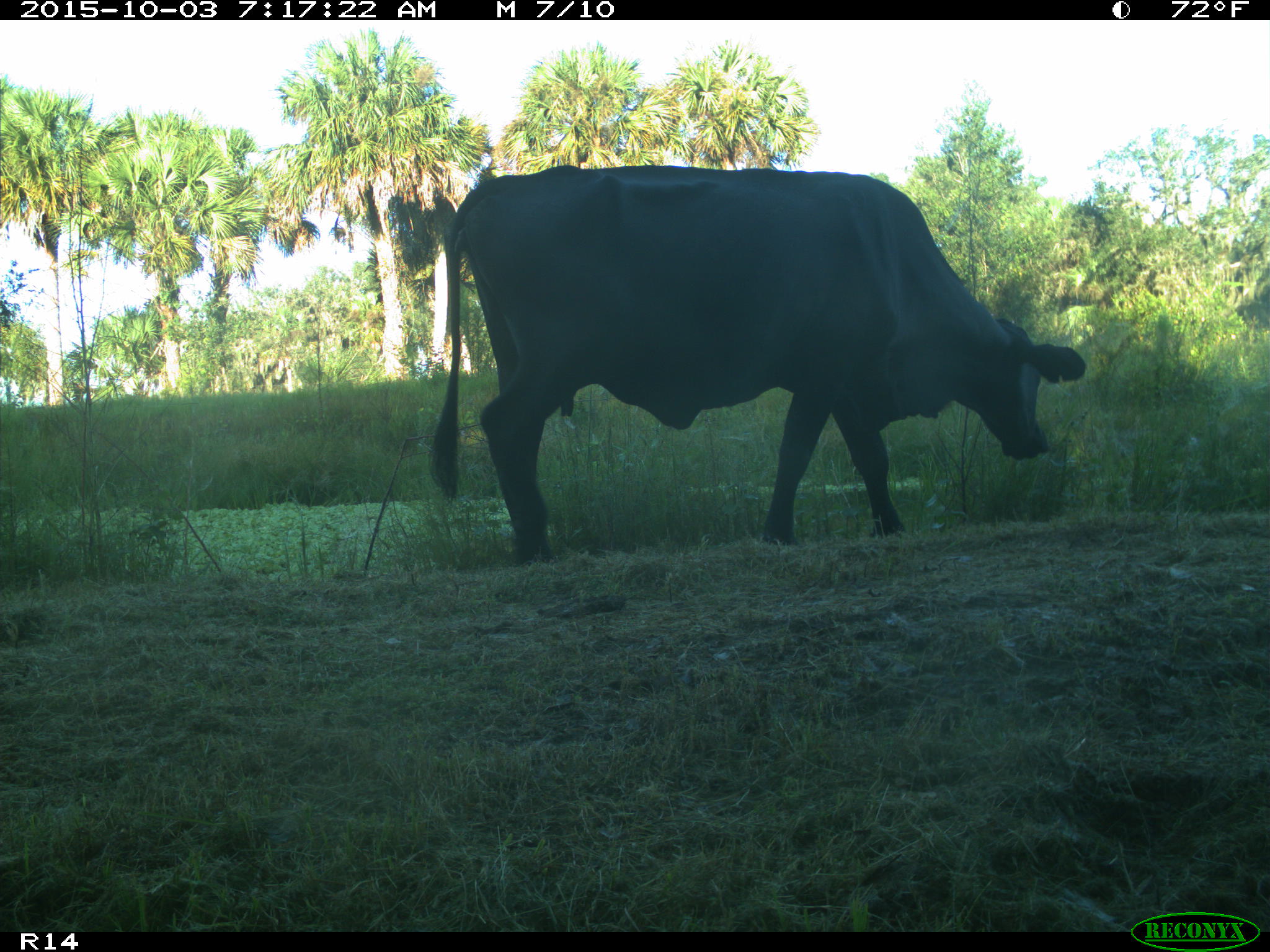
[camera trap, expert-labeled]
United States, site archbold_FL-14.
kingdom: Animalia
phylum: Chordata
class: Mammalia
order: Artiodactyla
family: Bovidae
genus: Bos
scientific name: Bos taurus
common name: domestic cow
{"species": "Bos taurus (domestic cow)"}